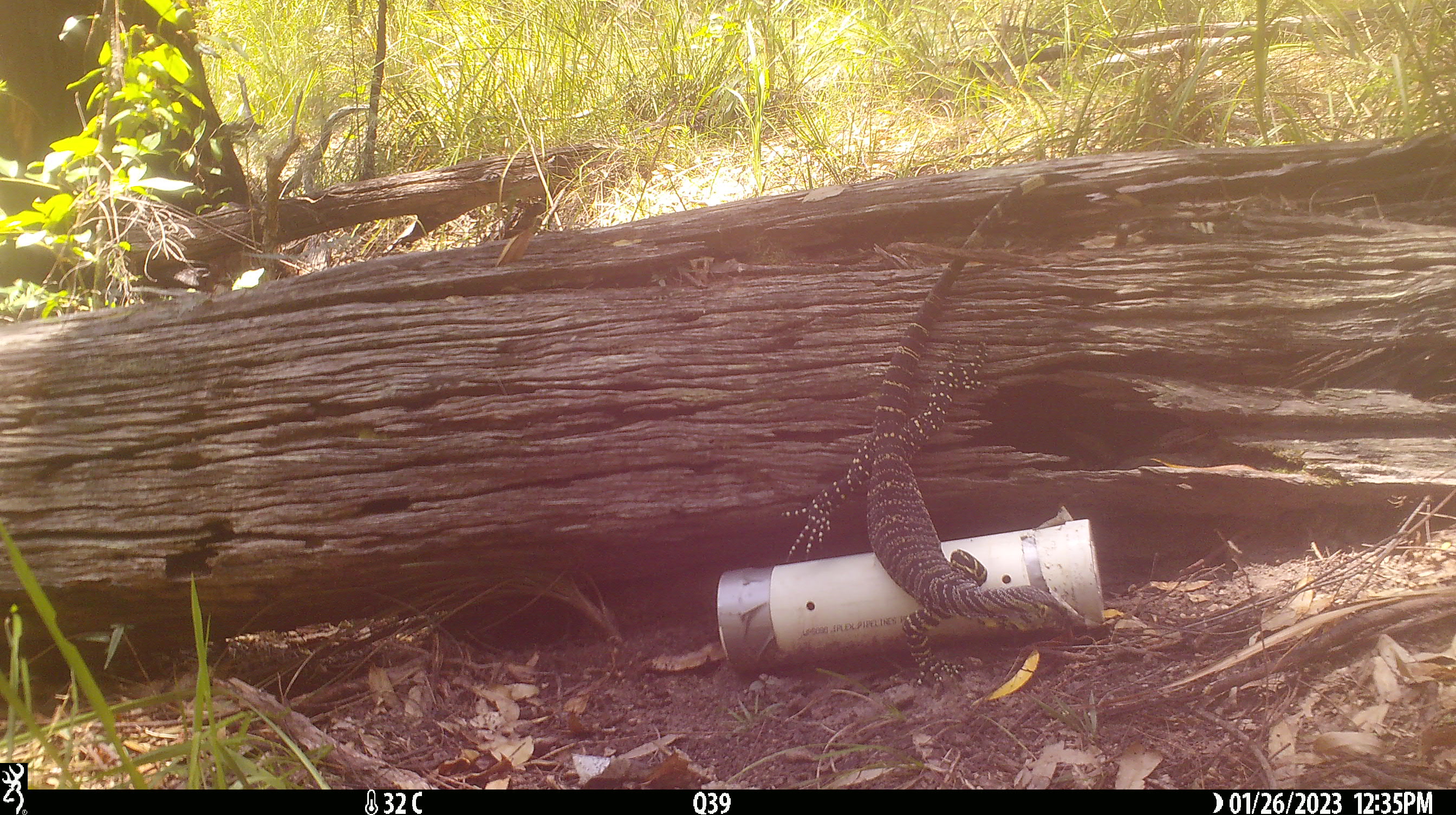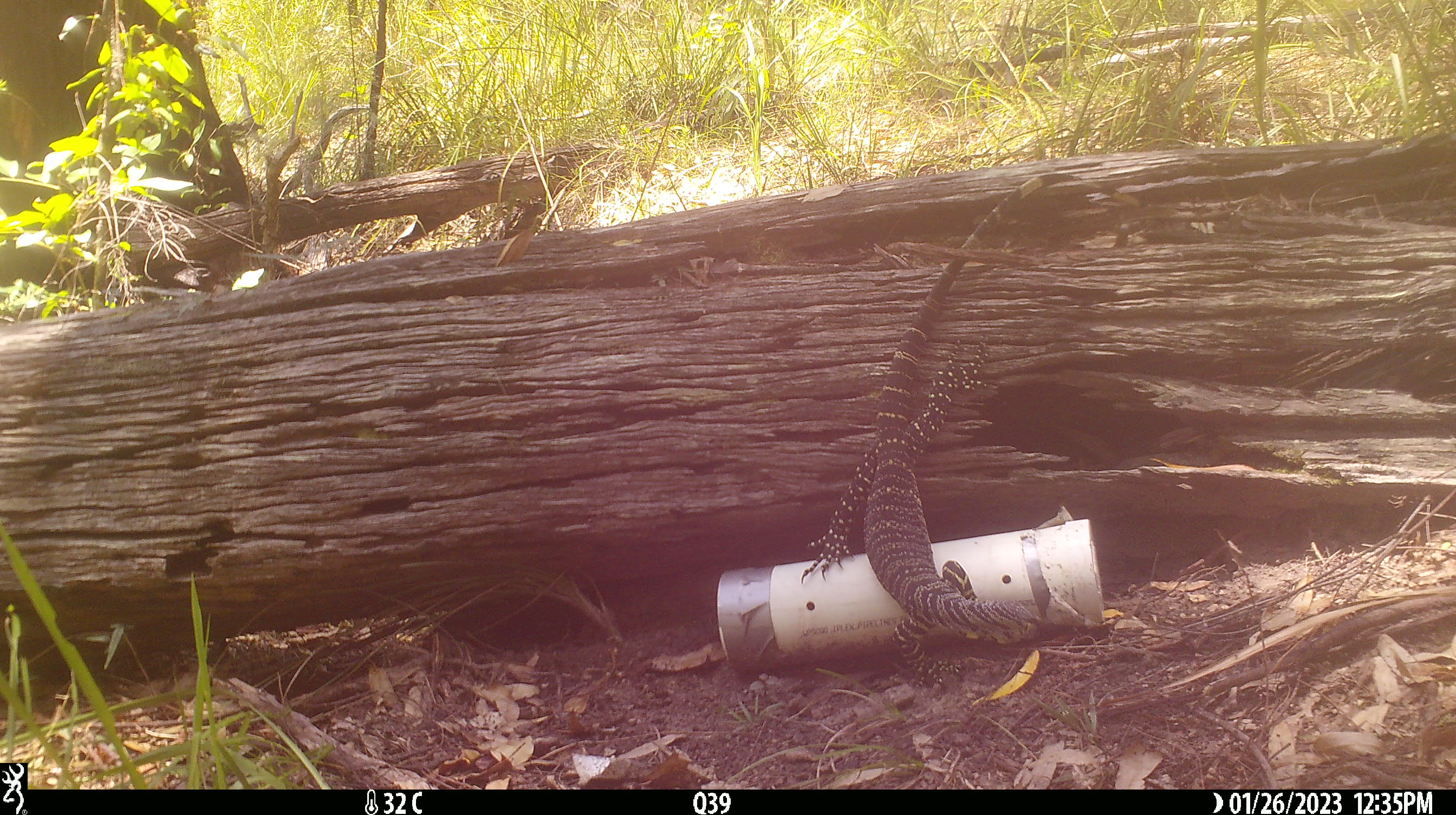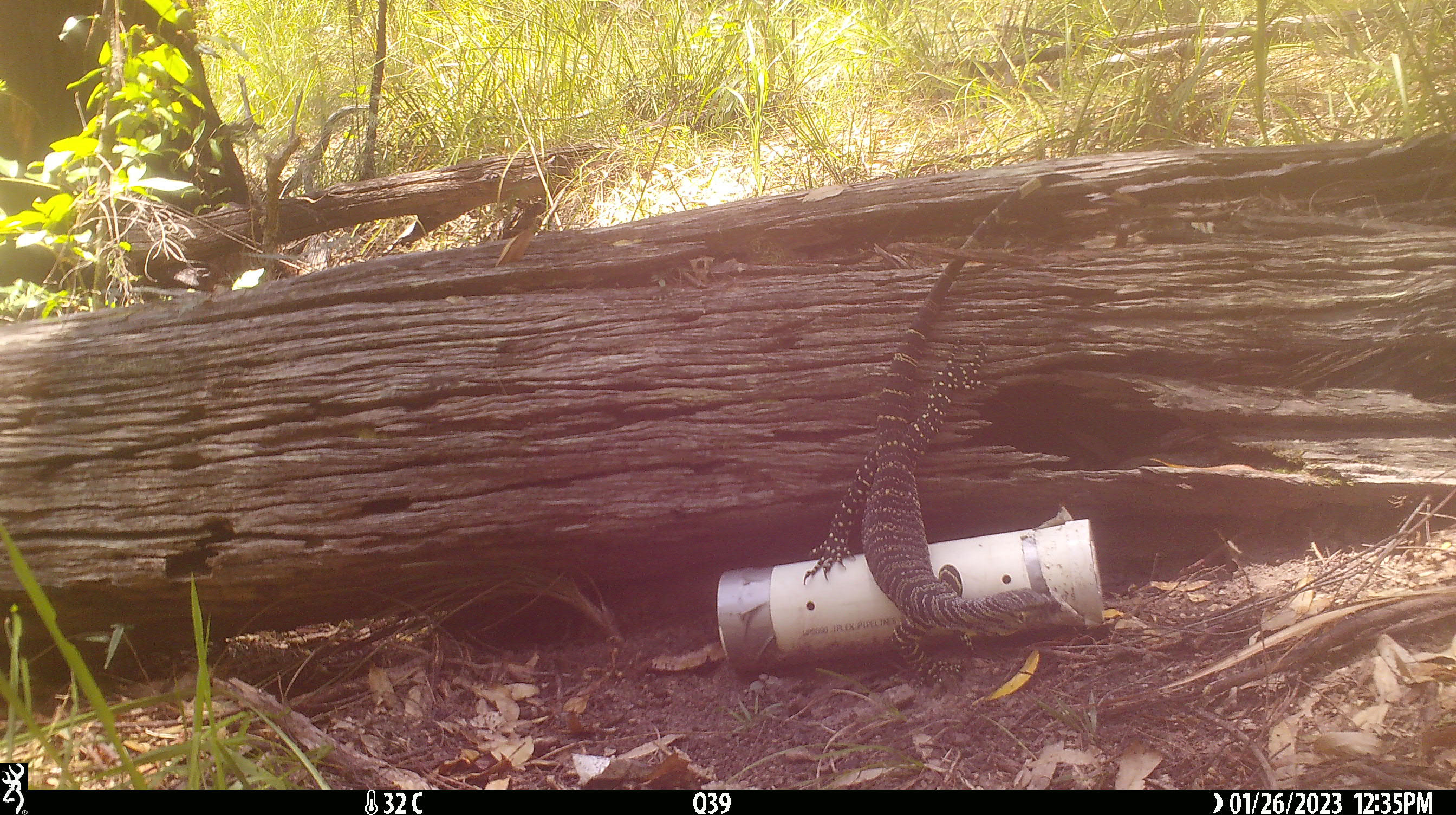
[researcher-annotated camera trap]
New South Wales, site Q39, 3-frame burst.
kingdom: Animalia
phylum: Chordata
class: Reptilia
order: Squamata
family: Varanidae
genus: Varanus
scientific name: Varanus varius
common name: lace monitor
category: goanna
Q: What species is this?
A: Goanna (lace monitor) (Varanus varius).